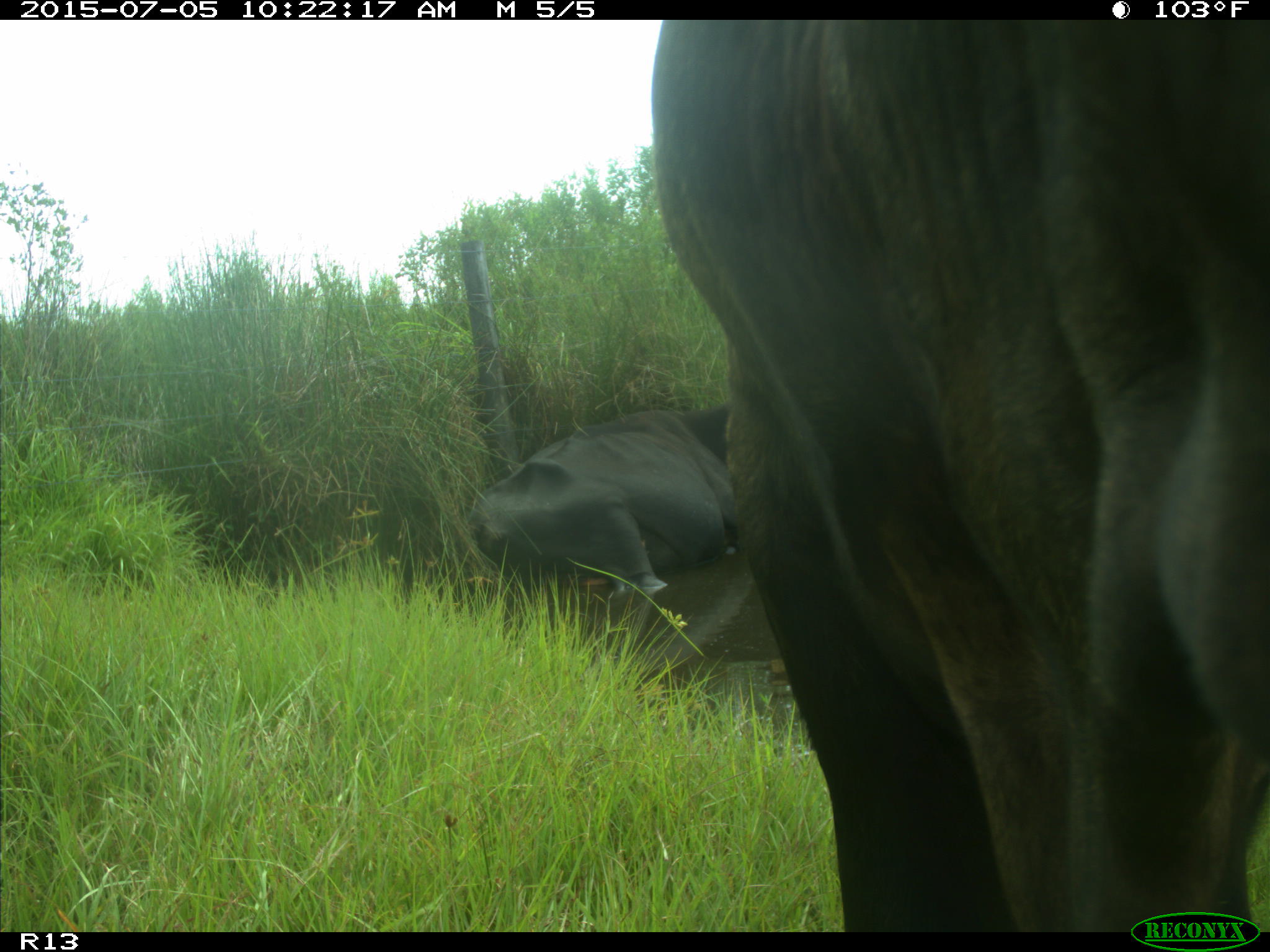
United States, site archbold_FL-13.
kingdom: Animalia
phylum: Chordata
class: Mammalia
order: Artiodactyla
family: Bovidae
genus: Bos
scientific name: Bos taurus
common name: domestic cow